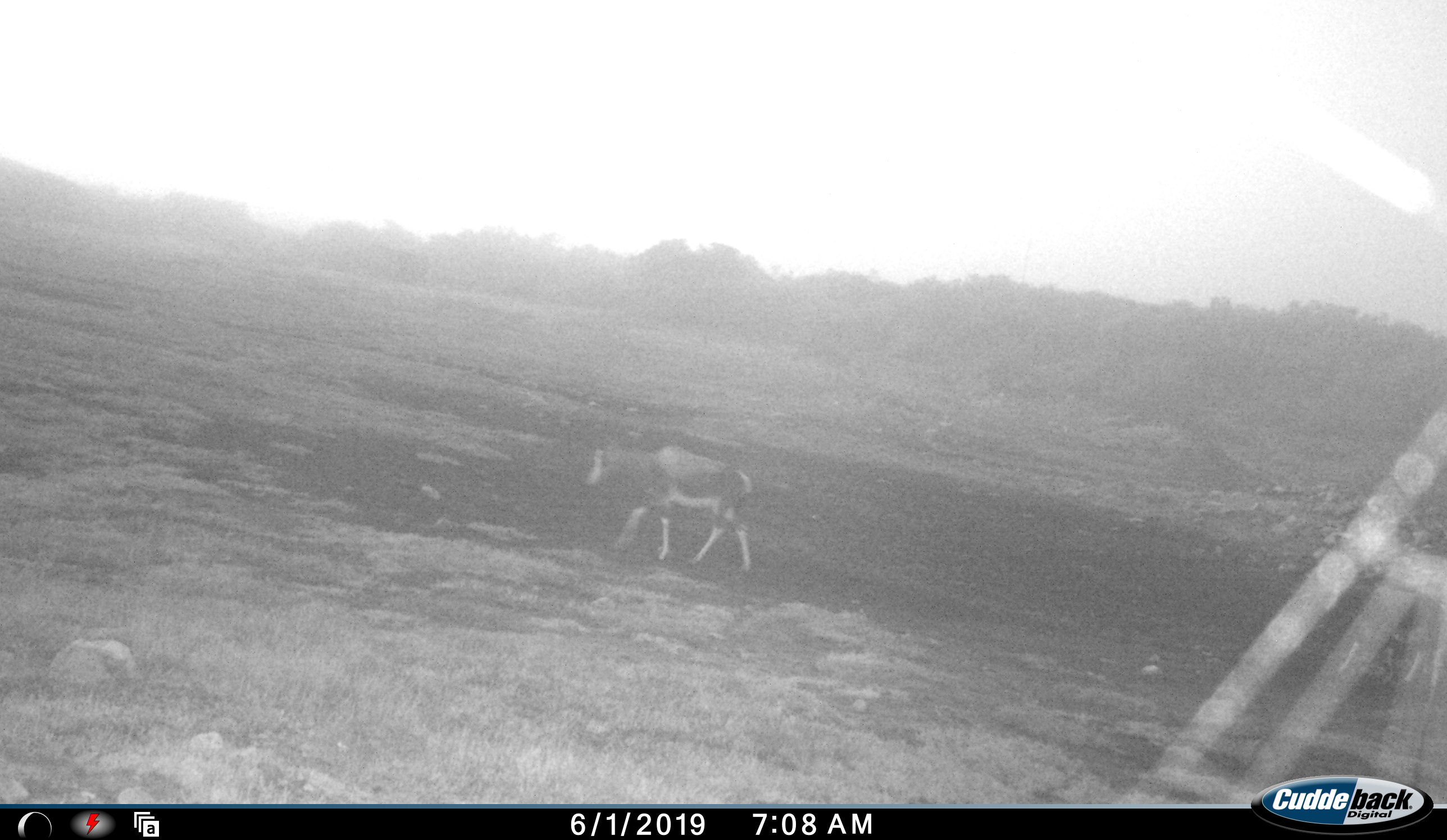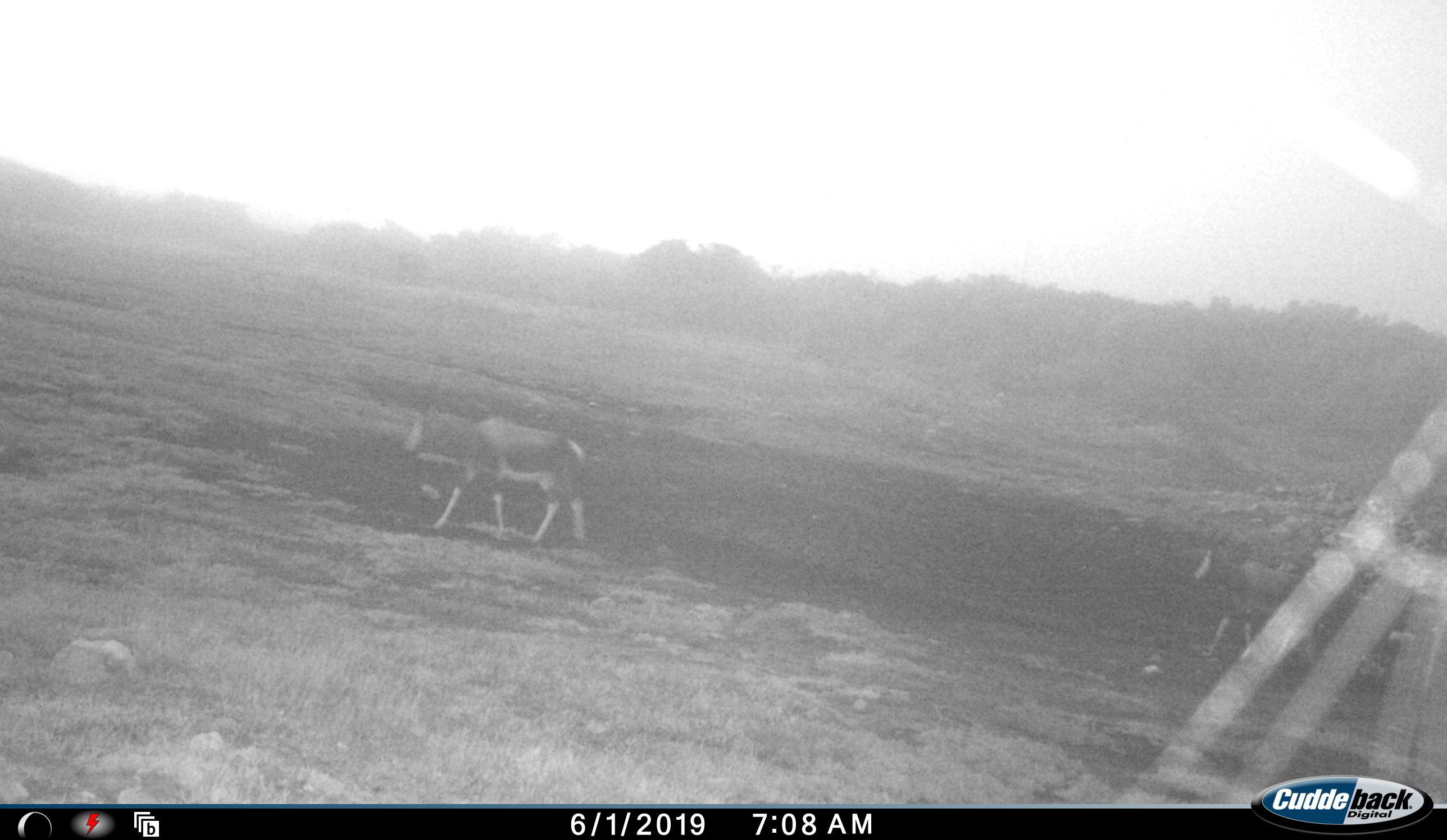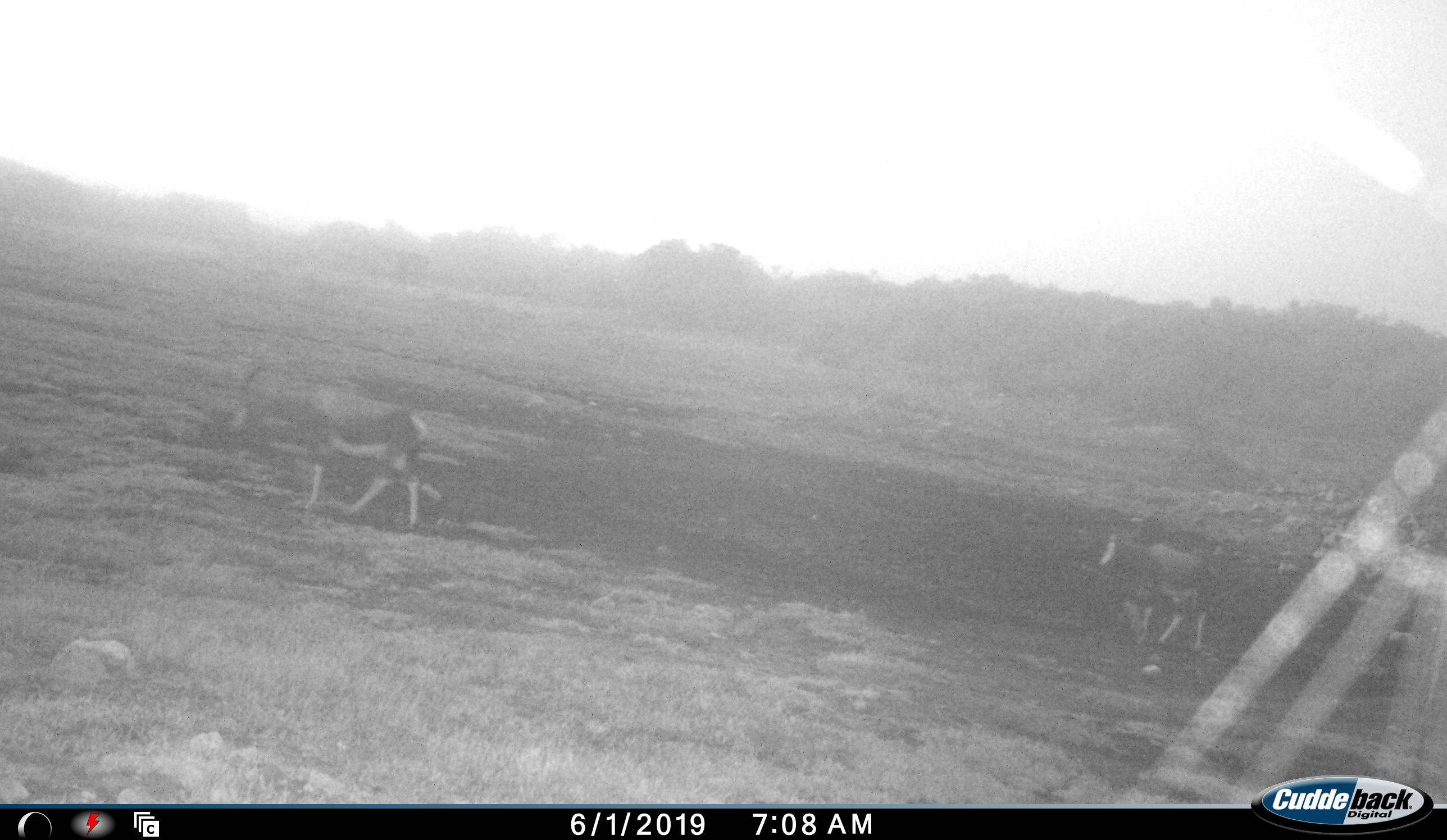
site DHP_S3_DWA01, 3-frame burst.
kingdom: Animalia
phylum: Chordata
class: Mammalia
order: Artiodactyla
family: Bovidae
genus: Damaliscus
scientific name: Damaliscus pygargus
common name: bontebok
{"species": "bontebok (Damaliscus pygargus)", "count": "2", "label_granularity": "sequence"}